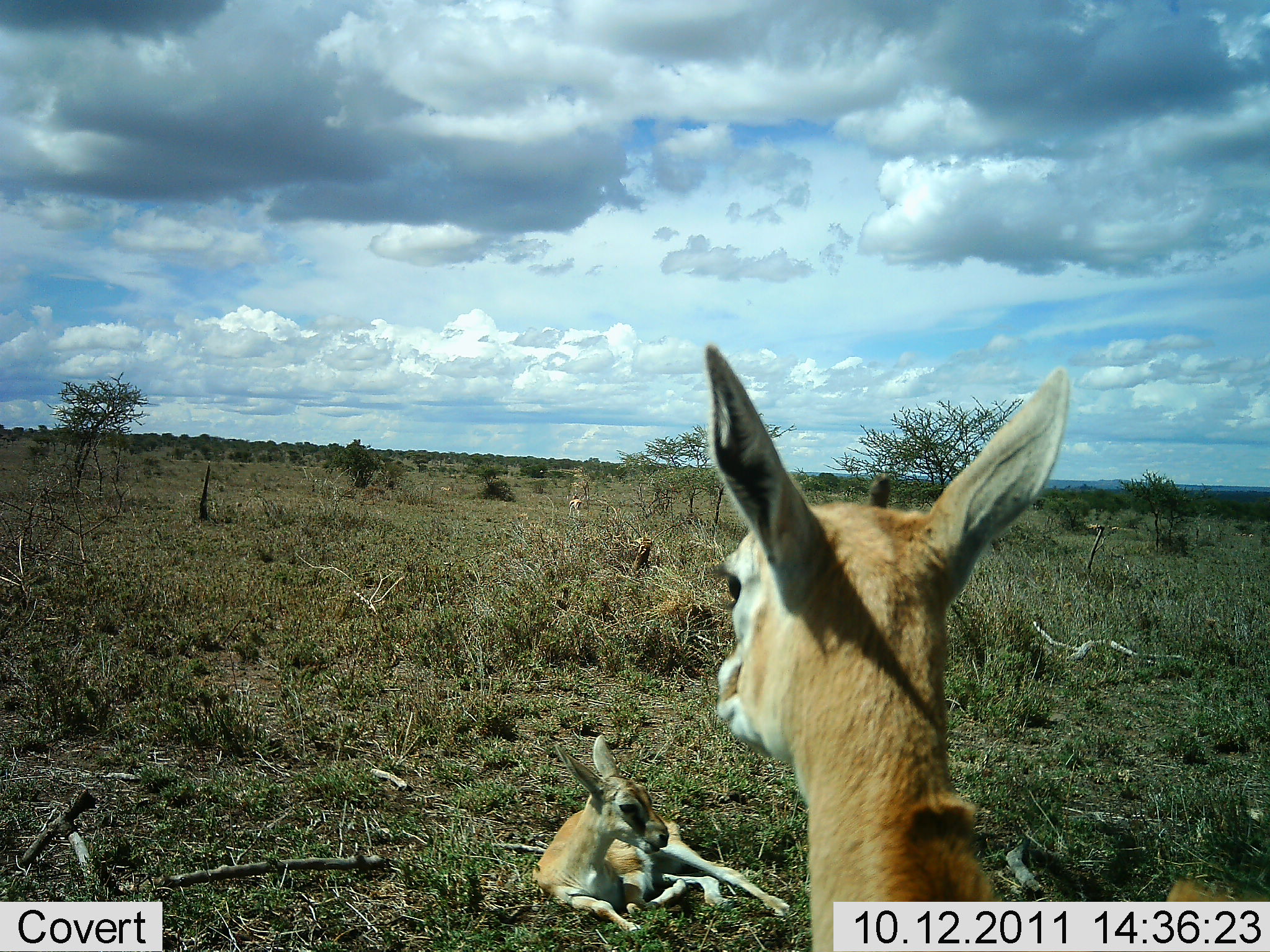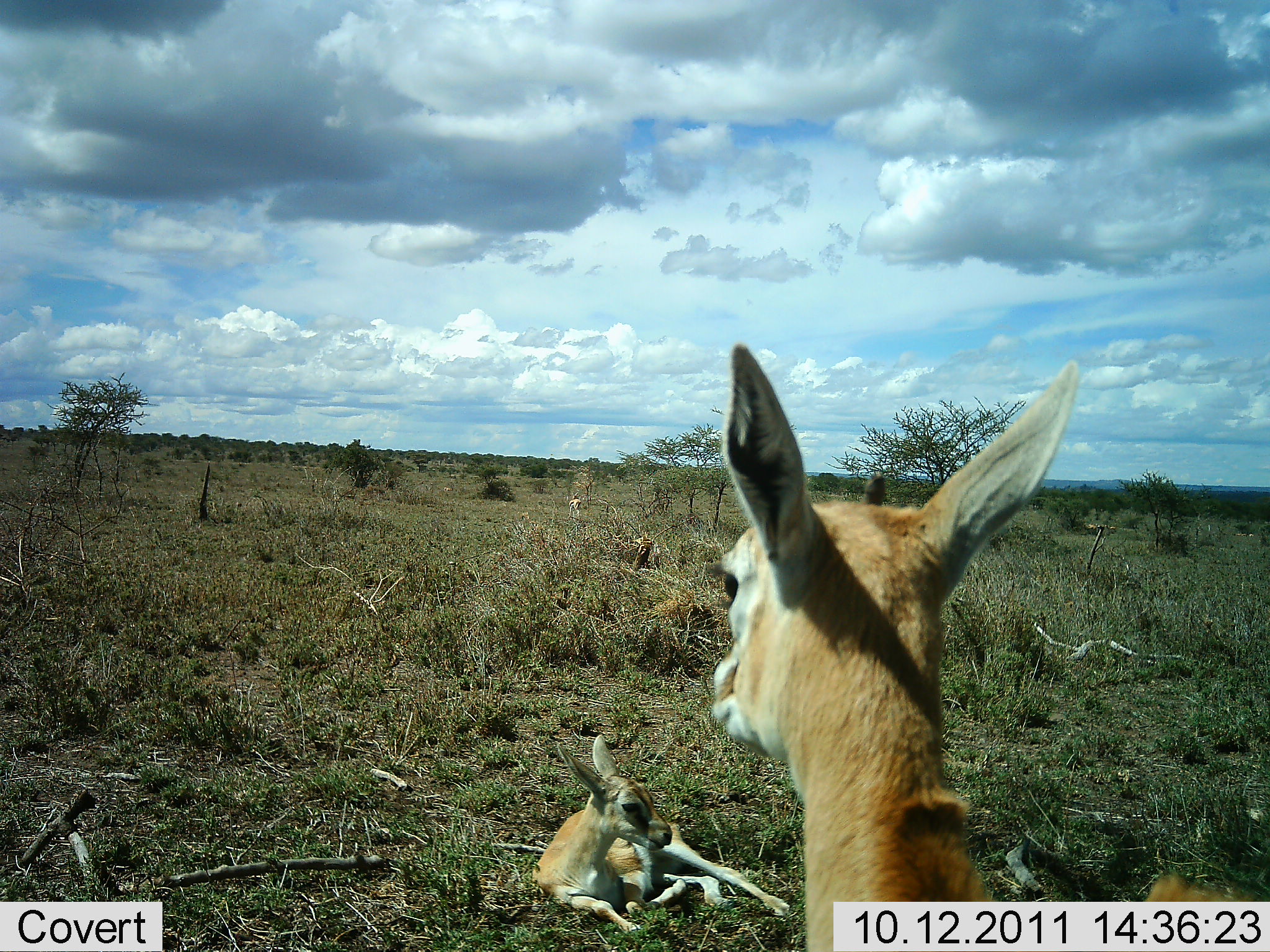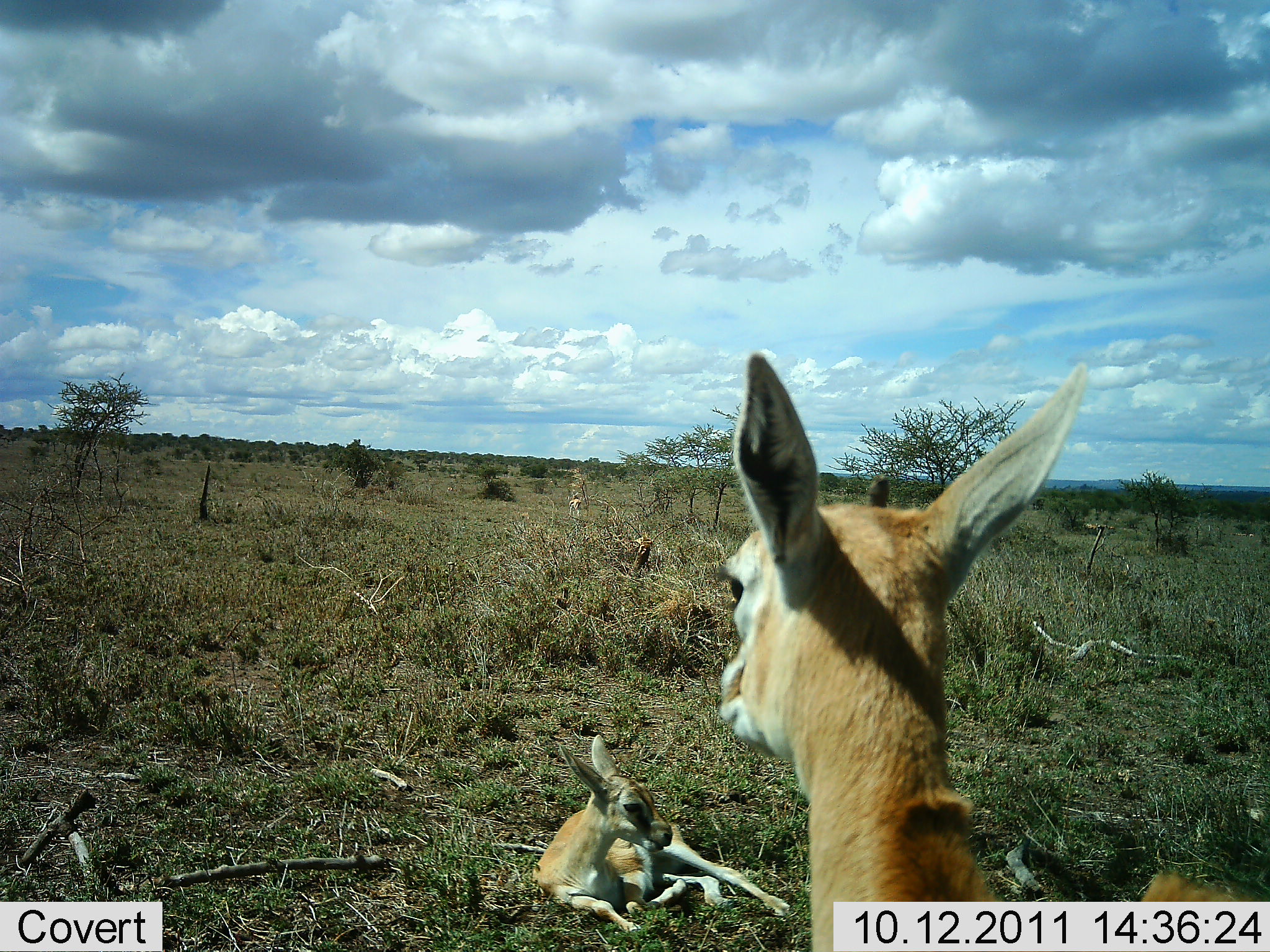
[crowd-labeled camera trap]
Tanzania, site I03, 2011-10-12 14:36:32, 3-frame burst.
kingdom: Animalia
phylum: Chordata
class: Mammalia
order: Artiodactyla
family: Bovidae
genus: Nanger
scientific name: Nanger granti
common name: grant's gazelle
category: gazellegrants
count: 2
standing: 67%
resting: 100%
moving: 0%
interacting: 0%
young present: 33%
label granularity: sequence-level